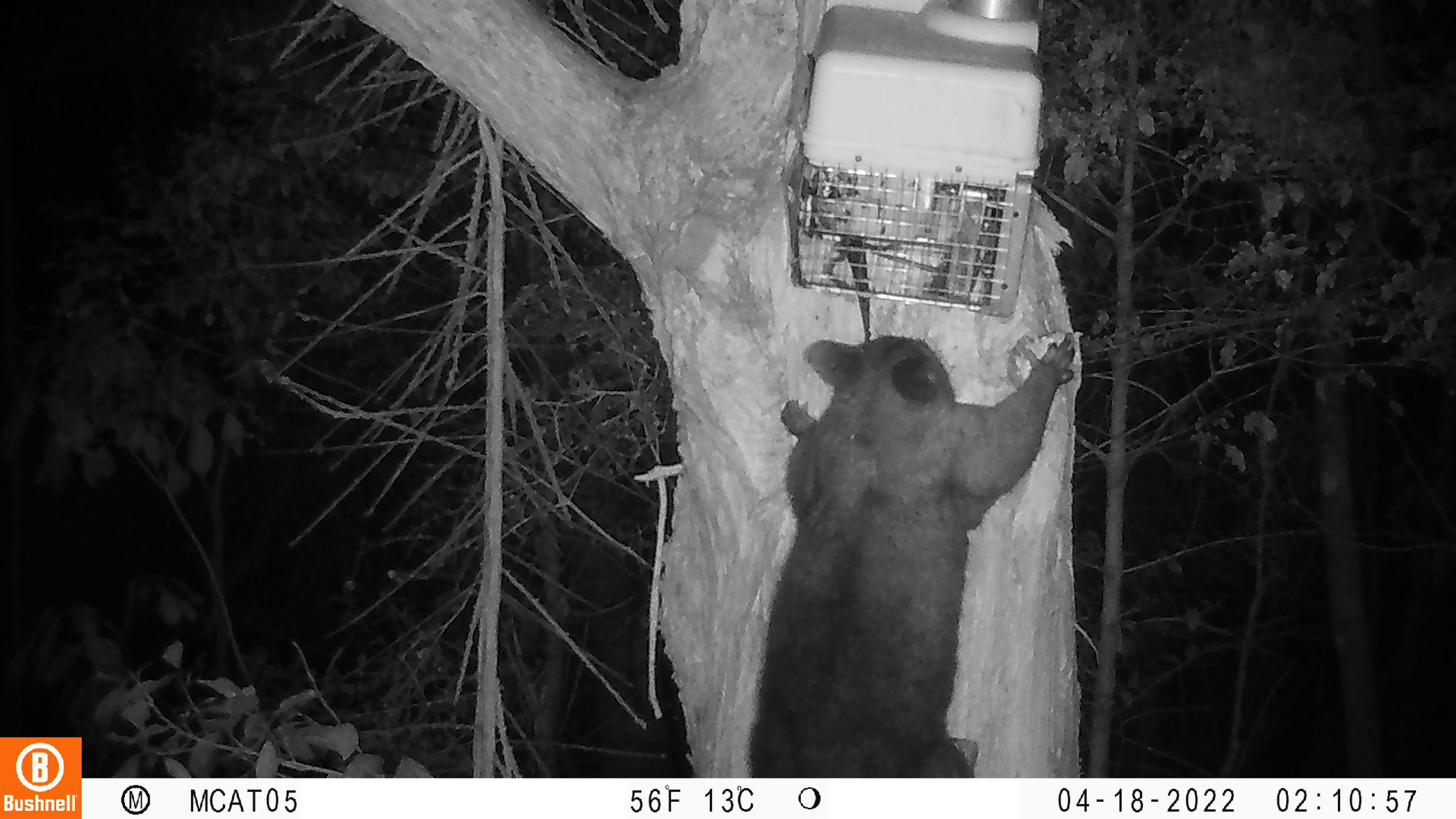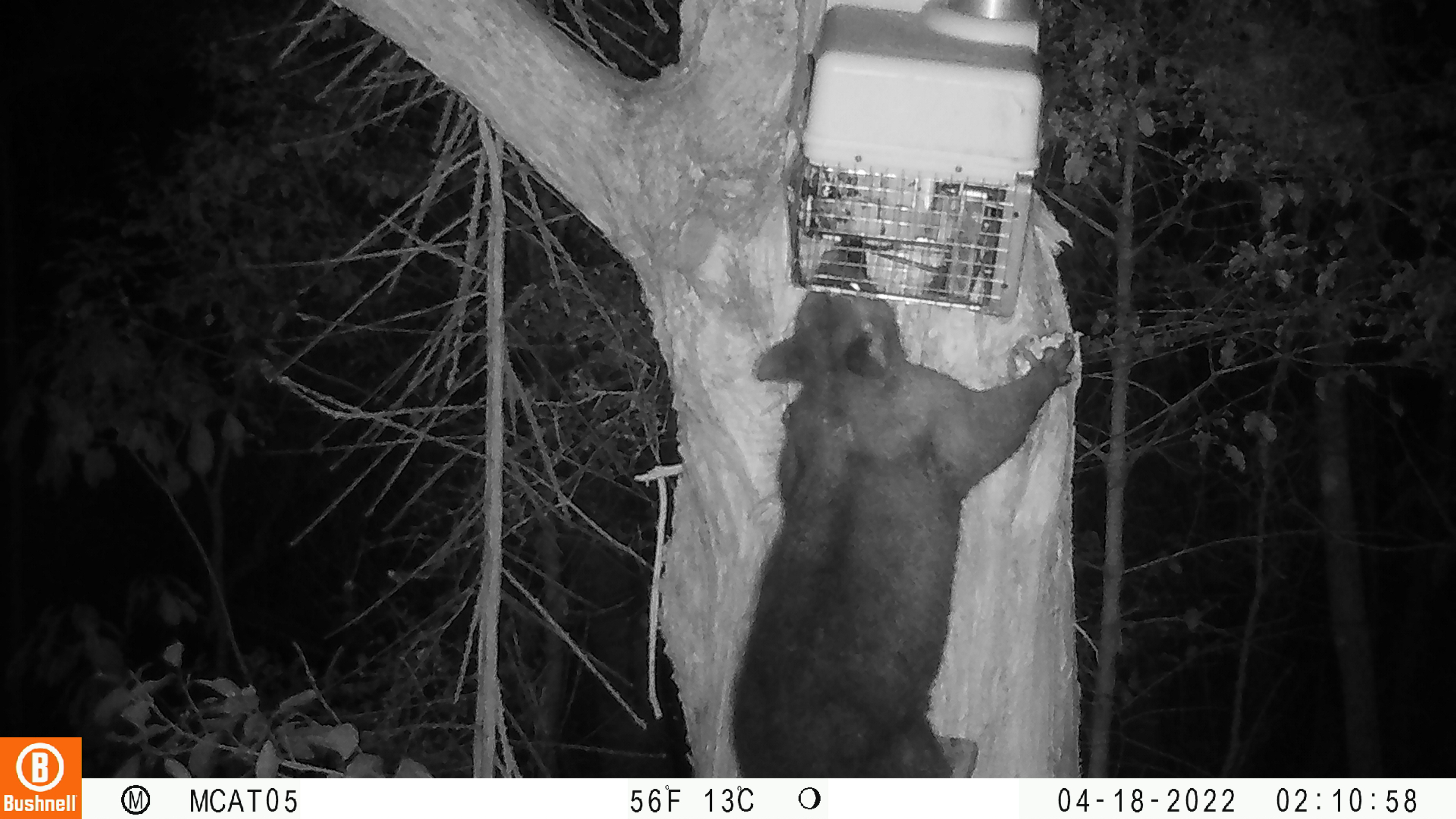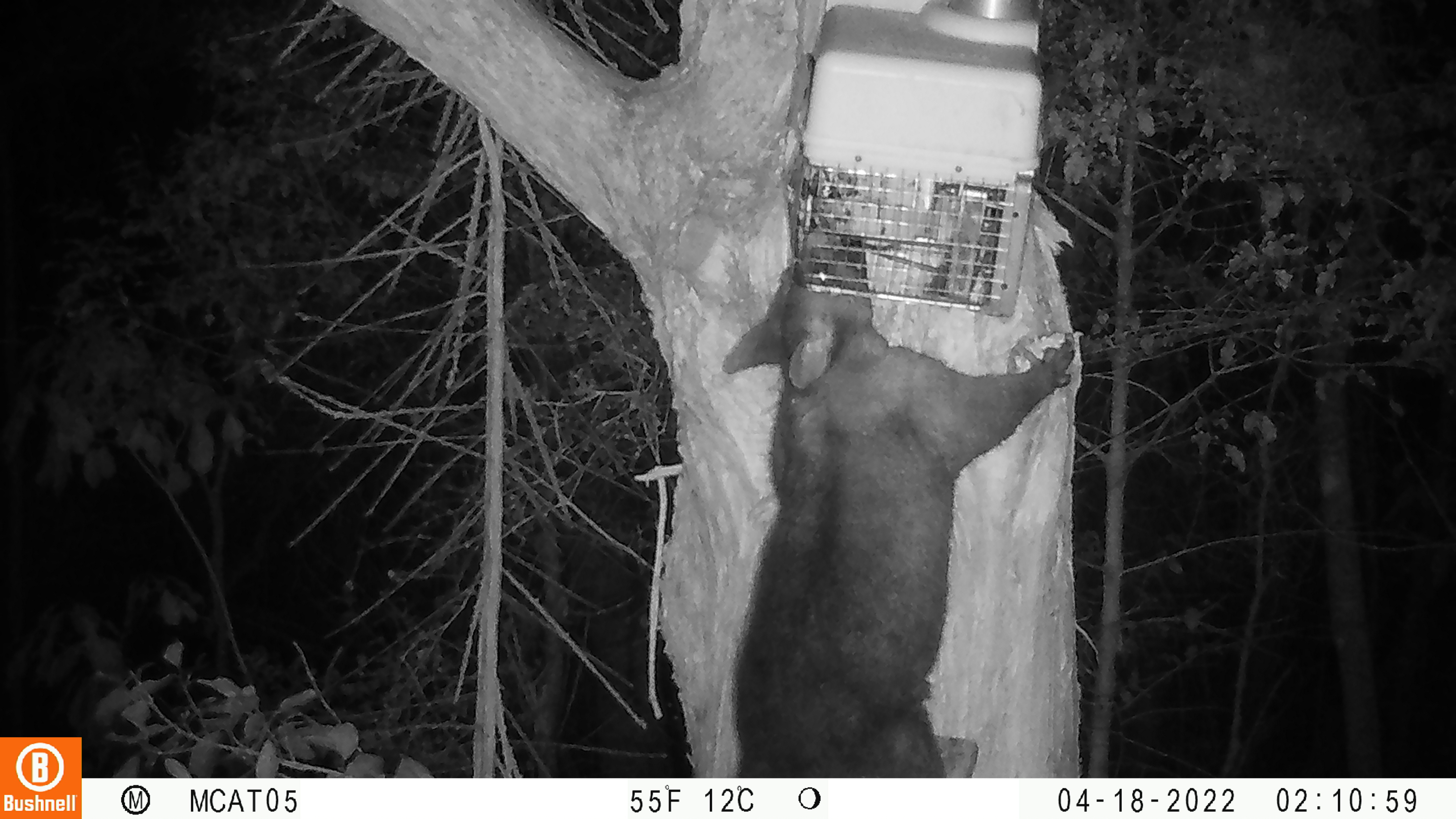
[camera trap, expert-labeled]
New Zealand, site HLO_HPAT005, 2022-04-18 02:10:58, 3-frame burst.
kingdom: Animalia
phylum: Chordata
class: Mammalia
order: Diprotodontia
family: Phalangeridae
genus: Trichosurus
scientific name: Trichosurus vulpecula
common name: common brushtail possum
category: possum